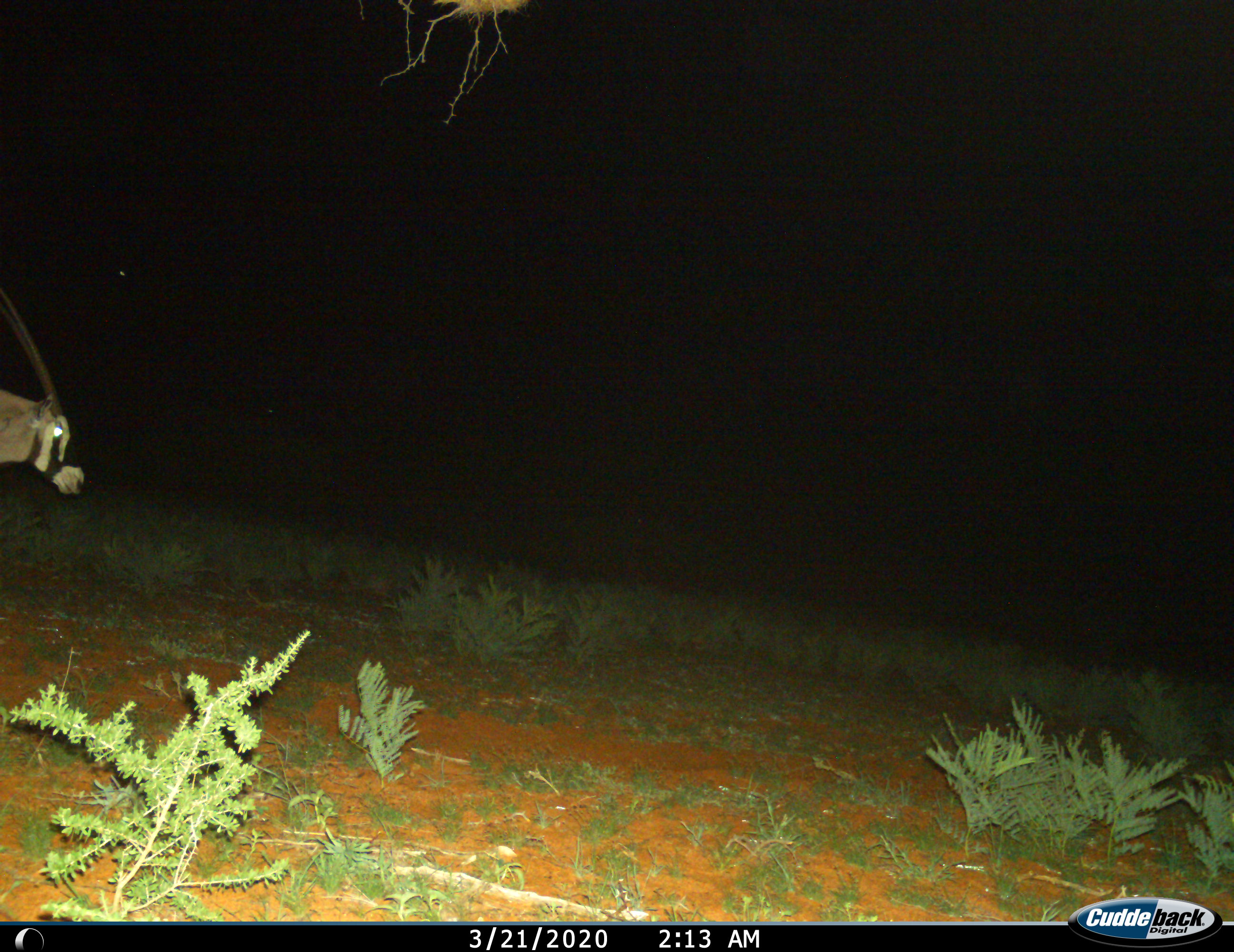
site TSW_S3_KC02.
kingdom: Animalia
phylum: Chordata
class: Mammalia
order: Artiodactyla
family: Bovidae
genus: Oryx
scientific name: Oryx gazella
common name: gemsbok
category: oryx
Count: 1.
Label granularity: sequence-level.